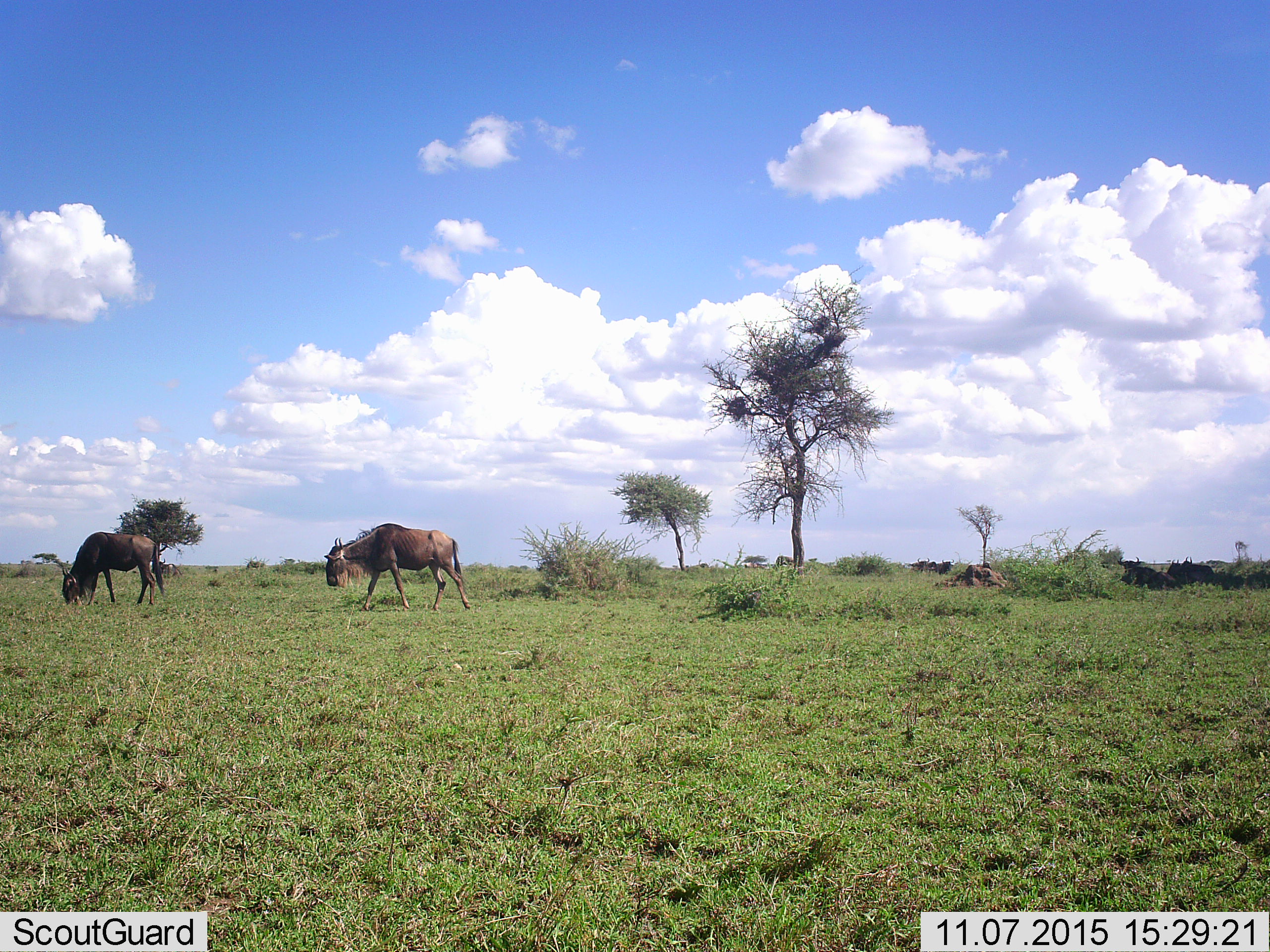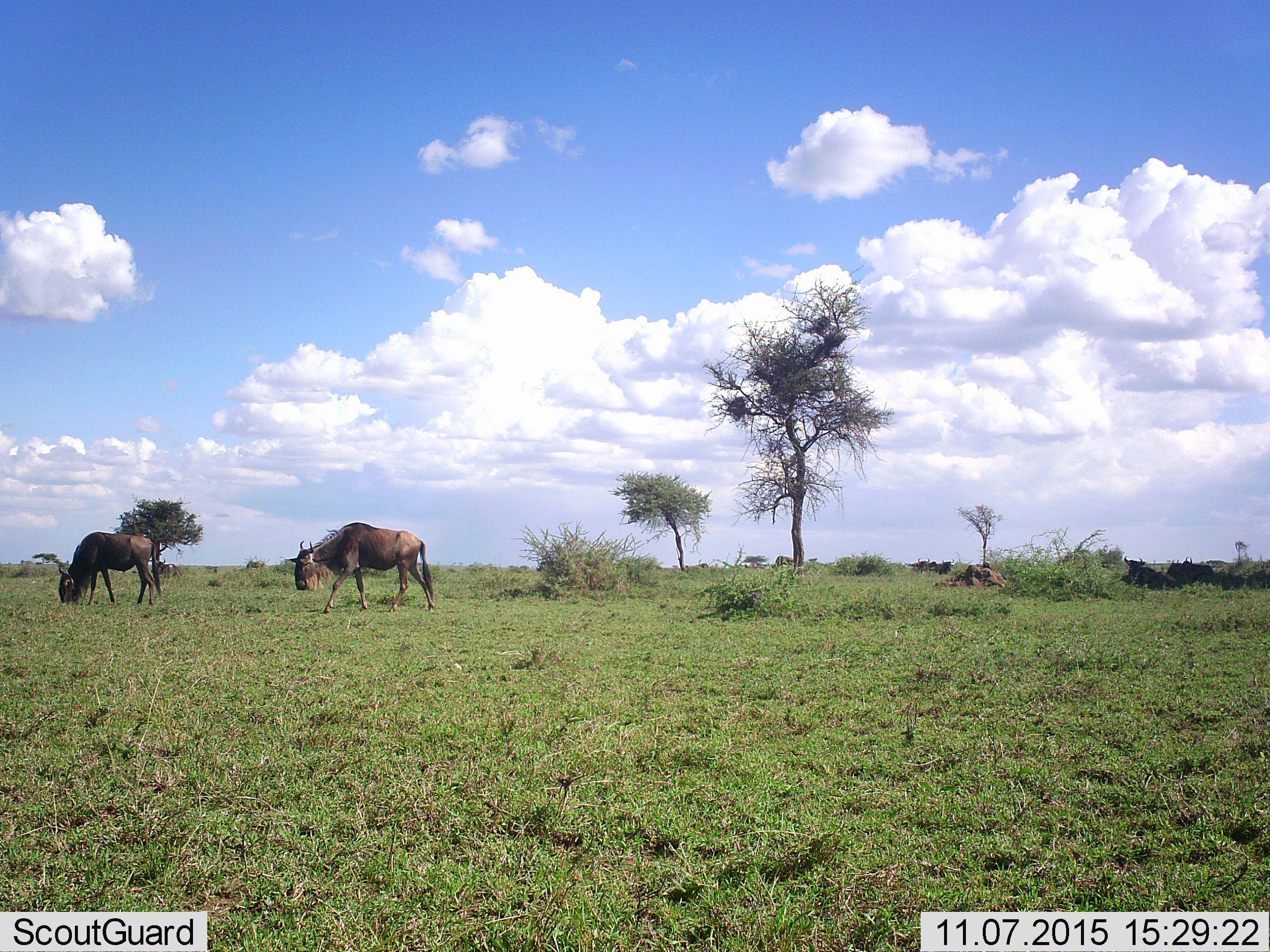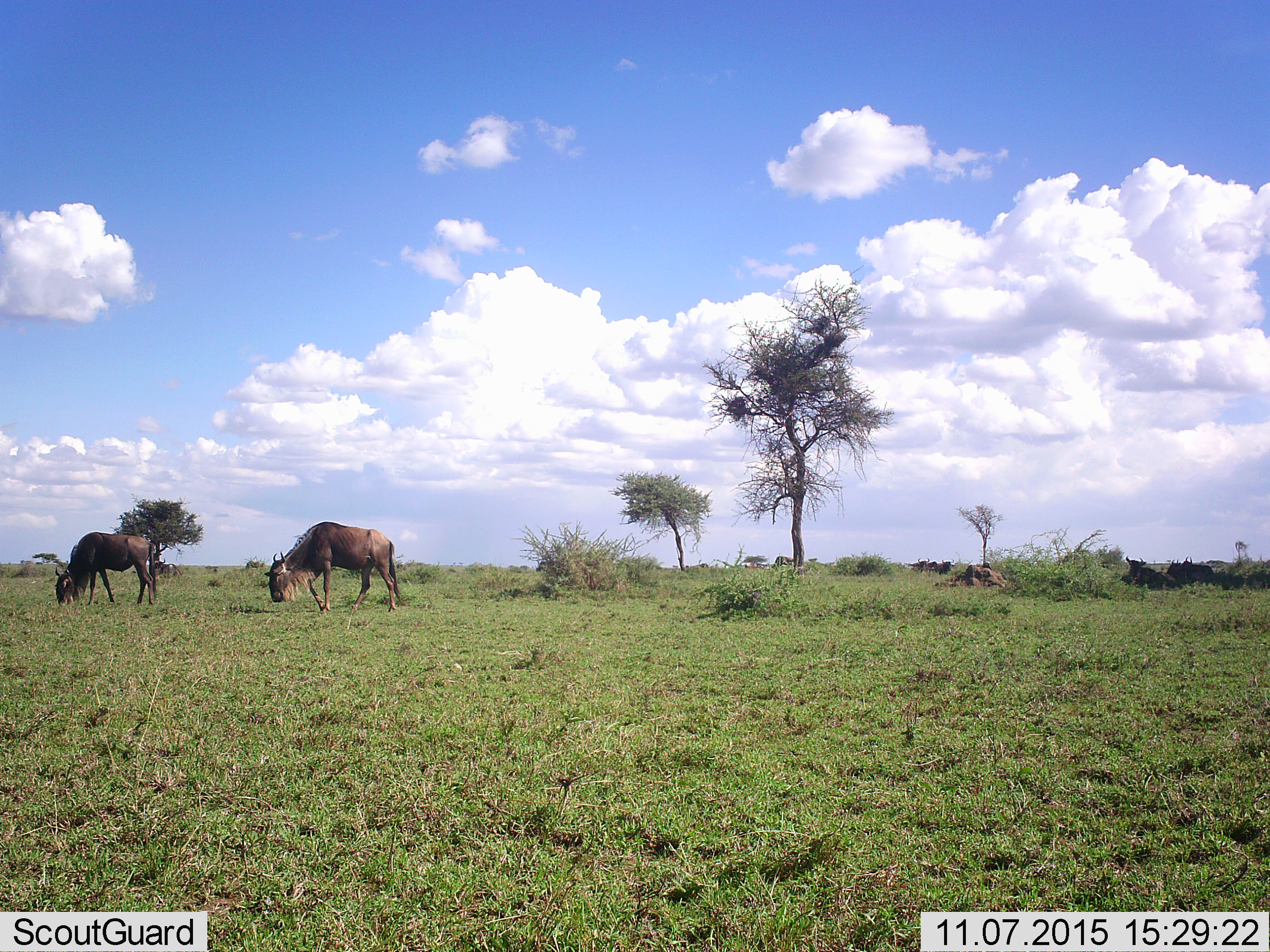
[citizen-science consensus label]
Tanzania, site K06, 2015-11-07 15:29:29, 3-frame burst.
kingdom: Animalia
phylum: Chordata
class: Mammalia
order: Artiodactyla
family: Bovidae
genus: Connochaetes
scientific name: Connochaetes taurinus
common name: blue wildebeest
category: wildebeest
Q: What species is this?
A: Wildebeest (blue wildebeest) (Connochaetes taurinus).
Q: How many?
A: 2.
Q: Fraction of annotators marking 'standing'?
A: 44%.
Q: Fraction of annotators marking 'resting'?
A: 44%.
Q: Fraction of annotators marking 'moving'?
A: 78%.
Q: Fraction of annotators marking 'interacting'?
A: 0%.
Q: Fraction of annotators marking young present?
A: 0%.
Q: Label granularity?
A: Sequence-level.